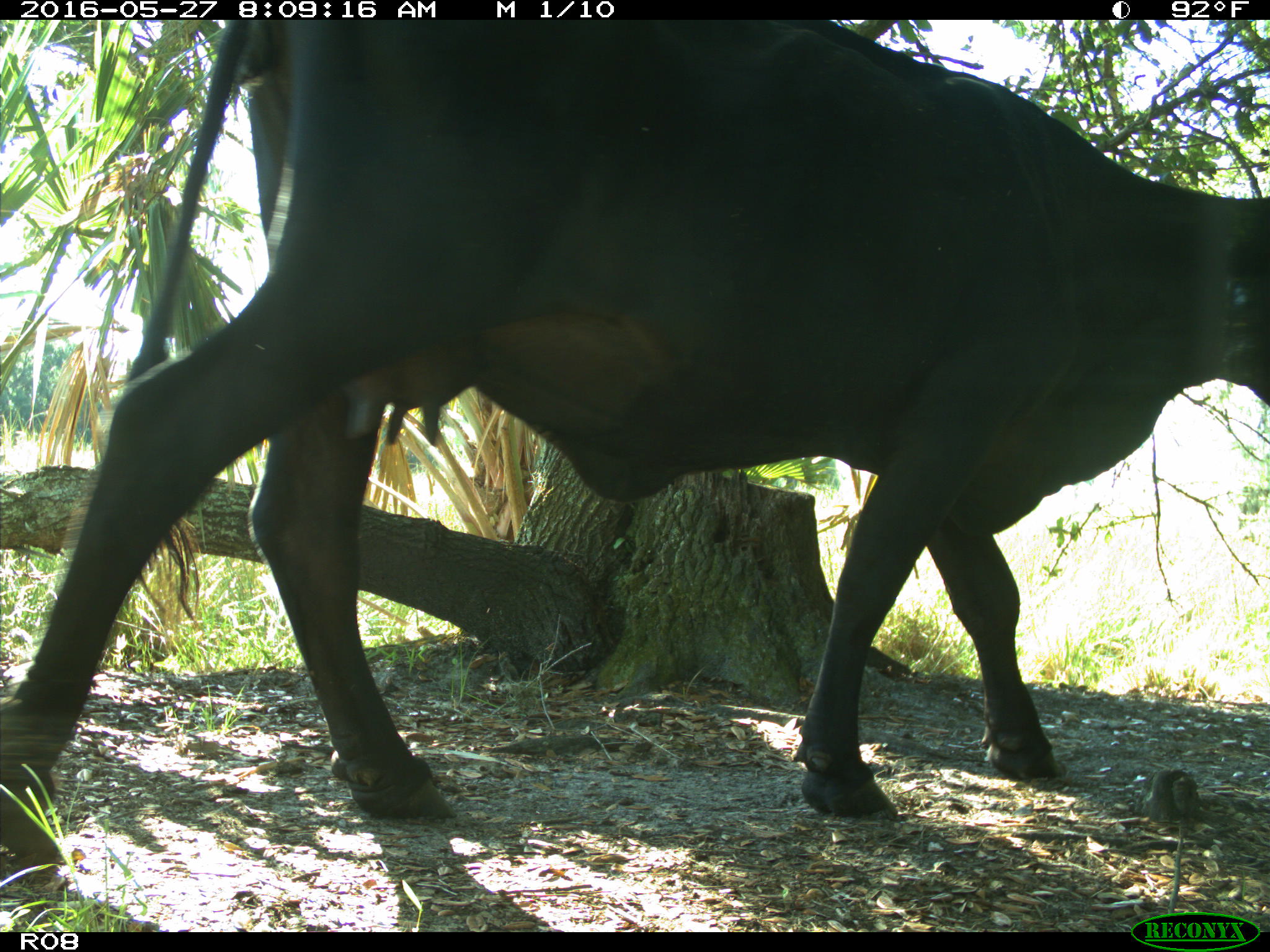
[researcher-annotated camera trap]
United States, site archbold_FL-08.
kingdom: Animalia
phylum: Chordata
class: Mammalia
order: Artiodactyla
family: Bovidae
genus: Bos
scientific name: Bos taurus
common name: domestic cow